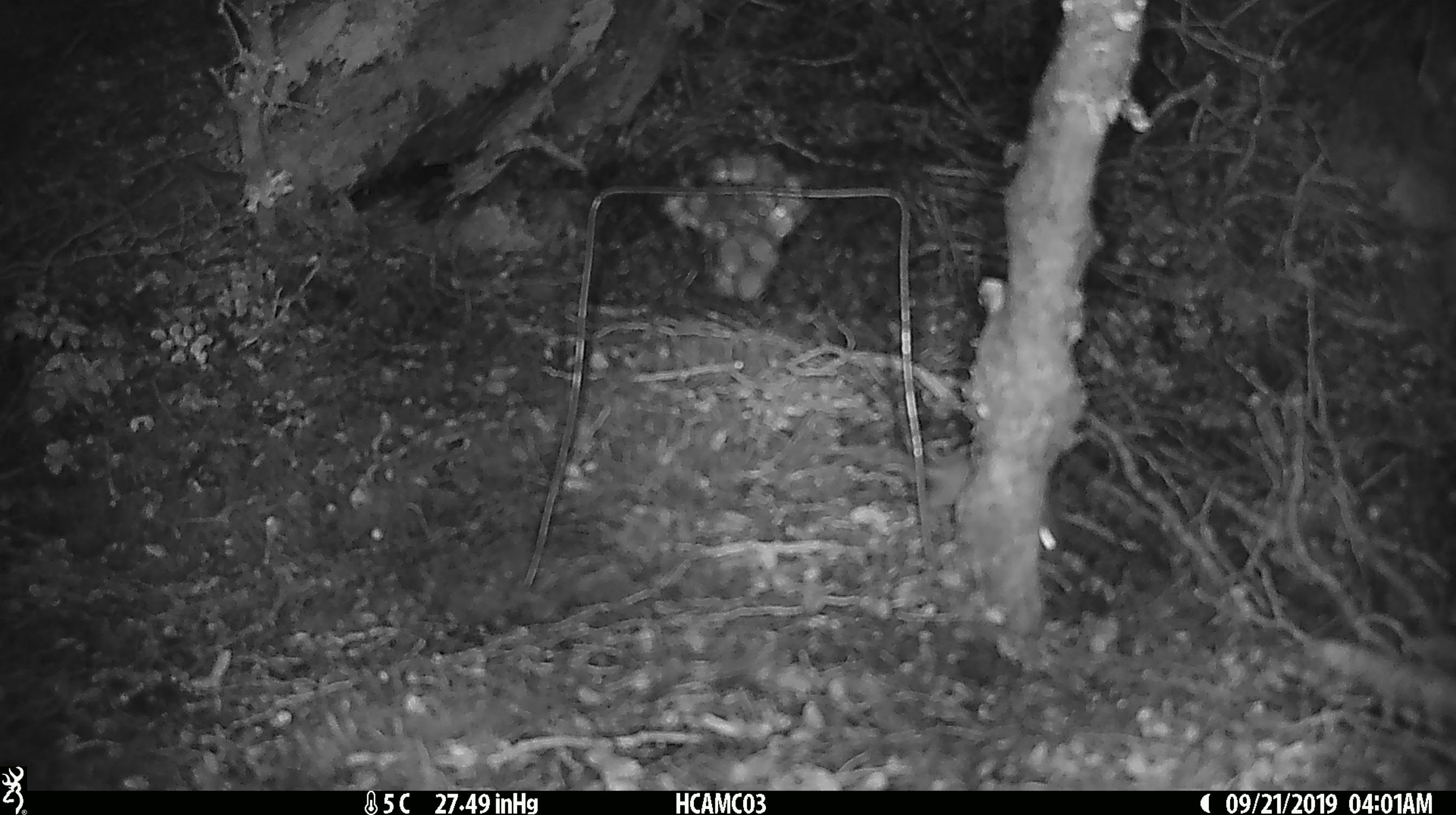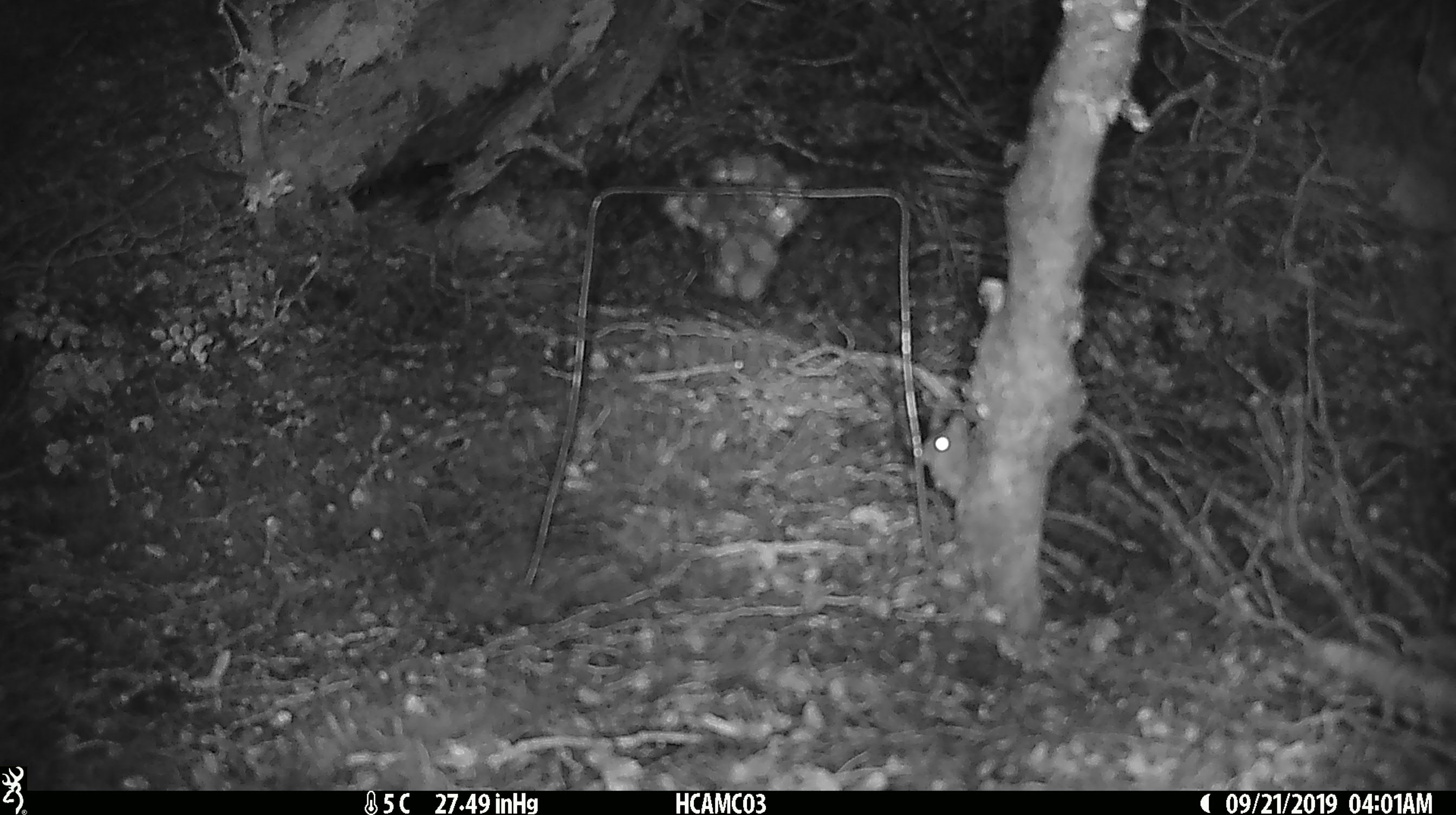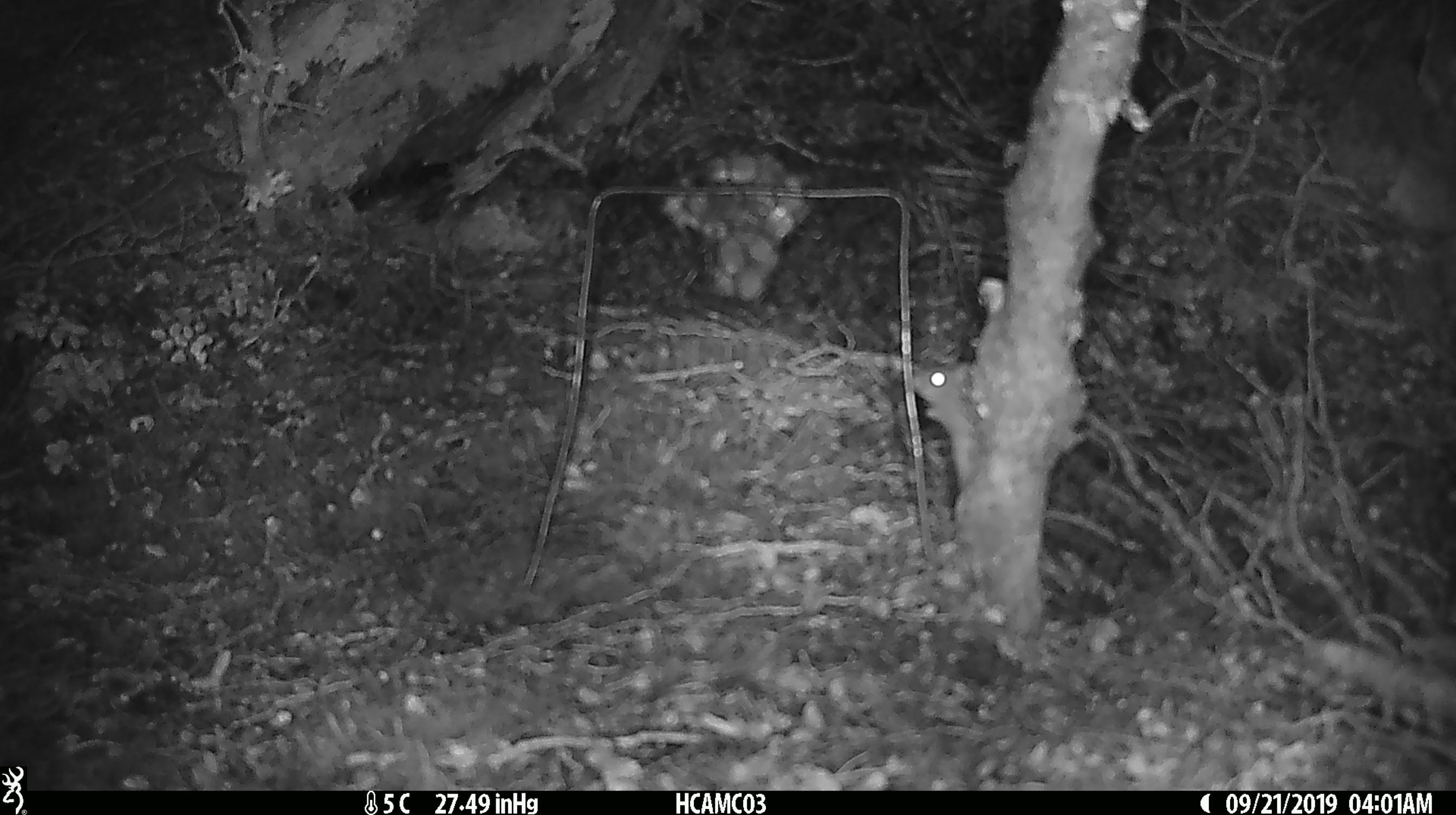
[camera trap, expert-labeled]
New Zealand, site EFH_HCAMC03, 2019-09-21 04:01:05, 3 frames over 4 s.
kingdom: Animalia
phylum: Chordata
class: Mammalia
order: Rodentia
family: Muridae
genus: Mus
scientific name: Mus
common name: mouse